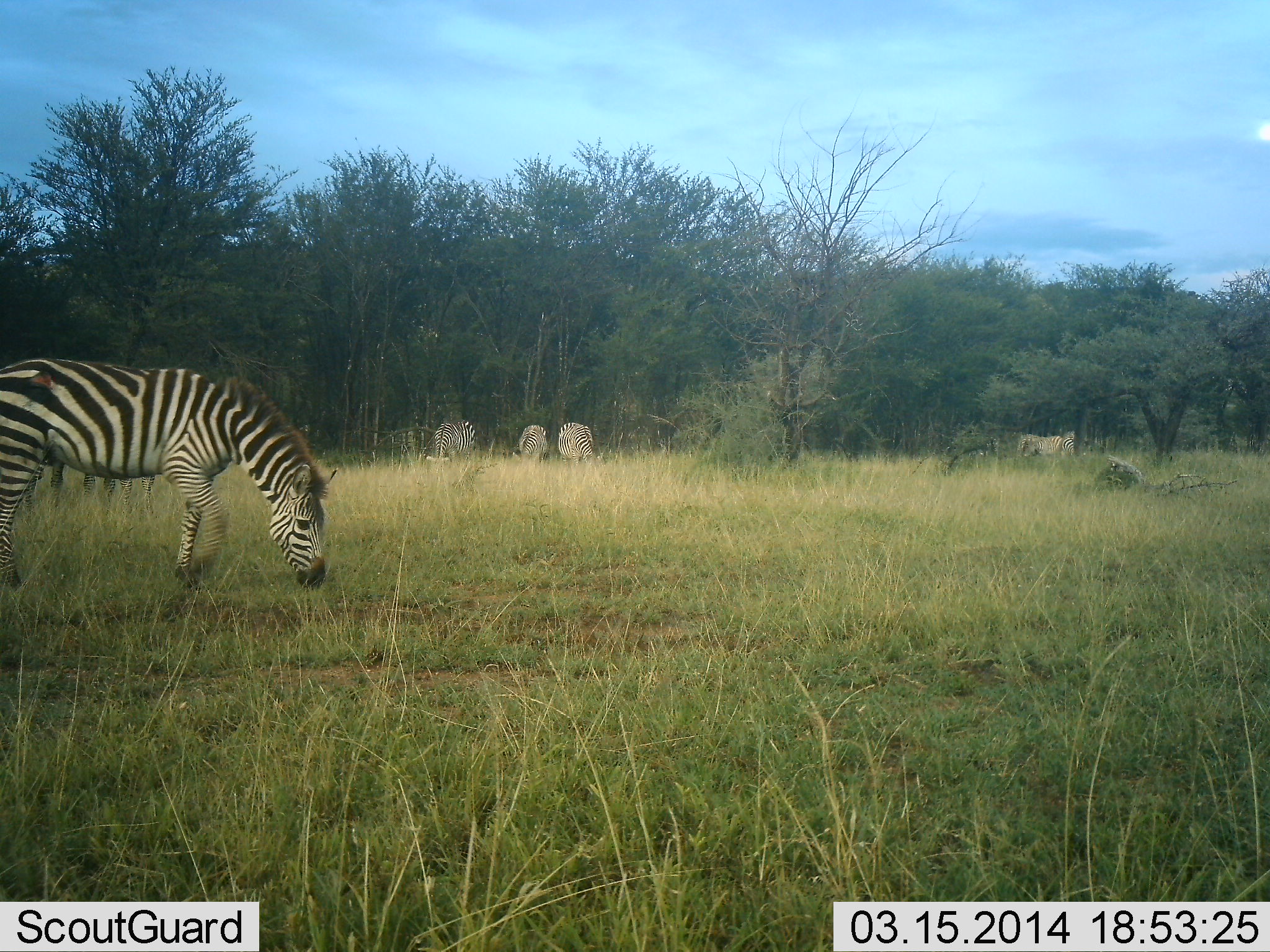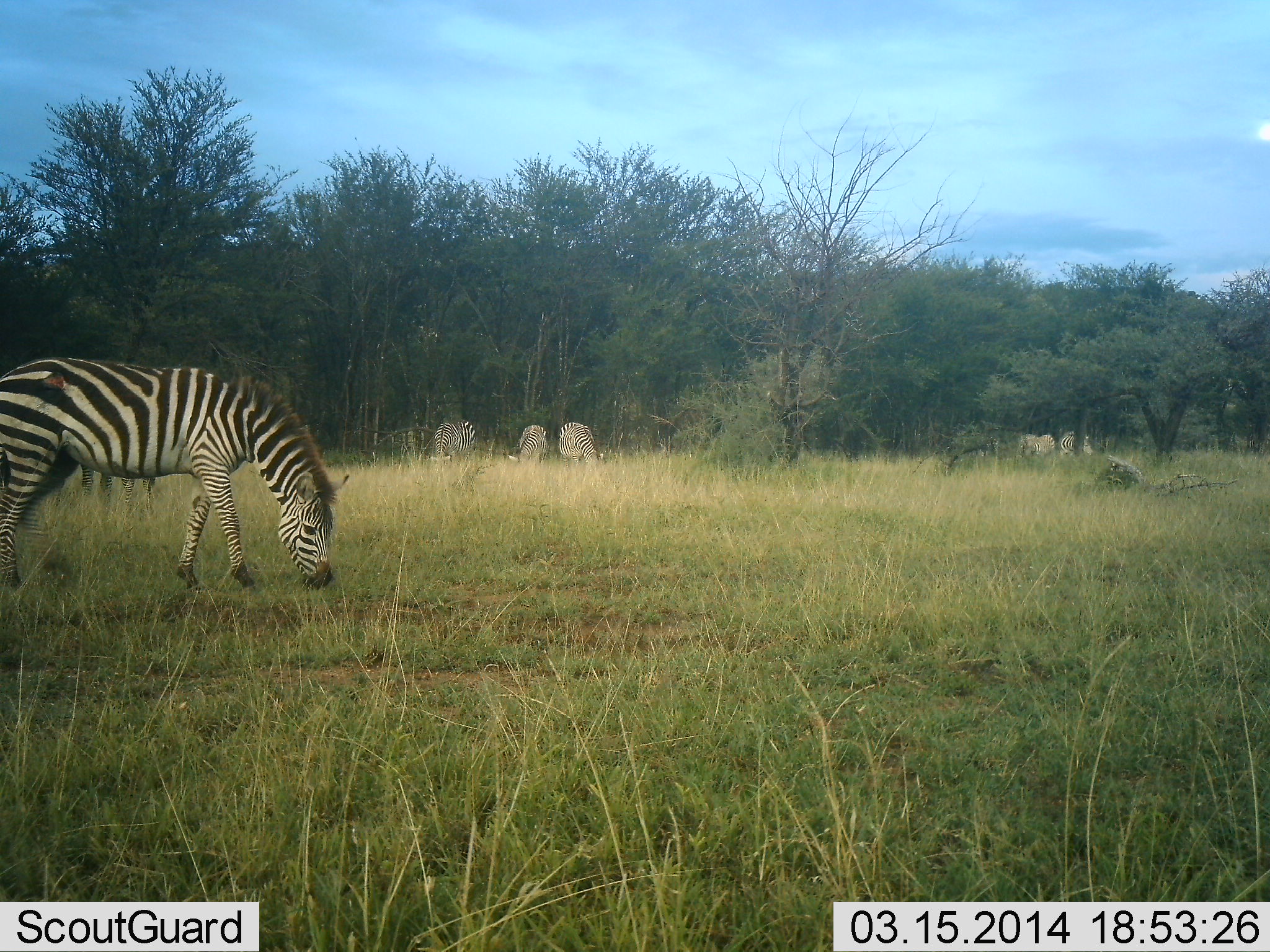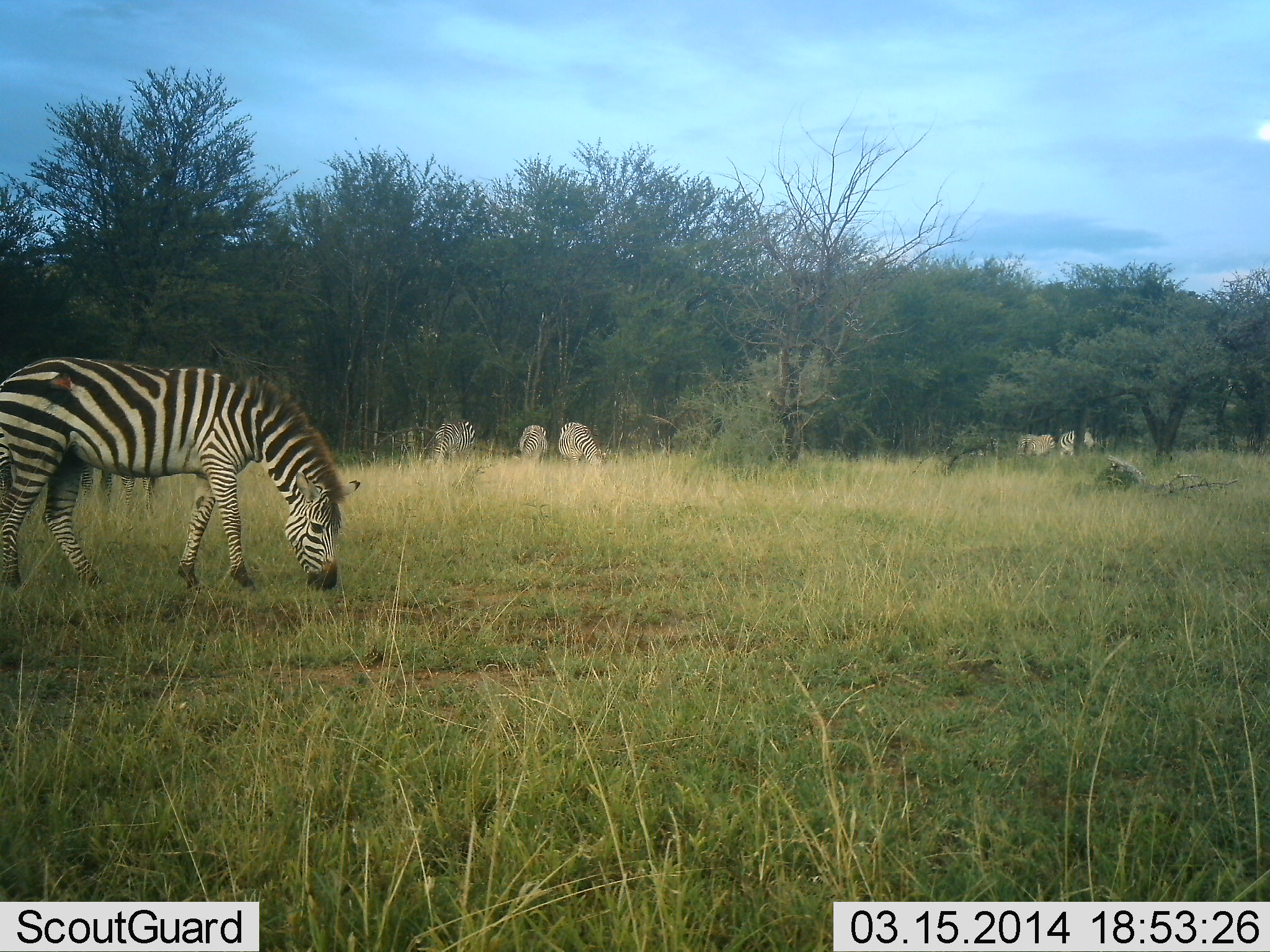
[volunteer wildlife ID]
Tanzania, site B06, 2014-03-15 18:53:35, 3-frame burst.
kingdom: Animalia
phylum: Chordata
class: Mammalia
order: Perissodactyla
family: Equidae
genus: Equus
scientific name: Equus quagga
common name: plains zebra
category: zebra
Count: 7.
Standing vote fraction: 60%.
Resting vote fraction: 0%.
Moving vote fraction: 10%.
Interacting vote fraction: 0%.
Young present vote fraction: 0%.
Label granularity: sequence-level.